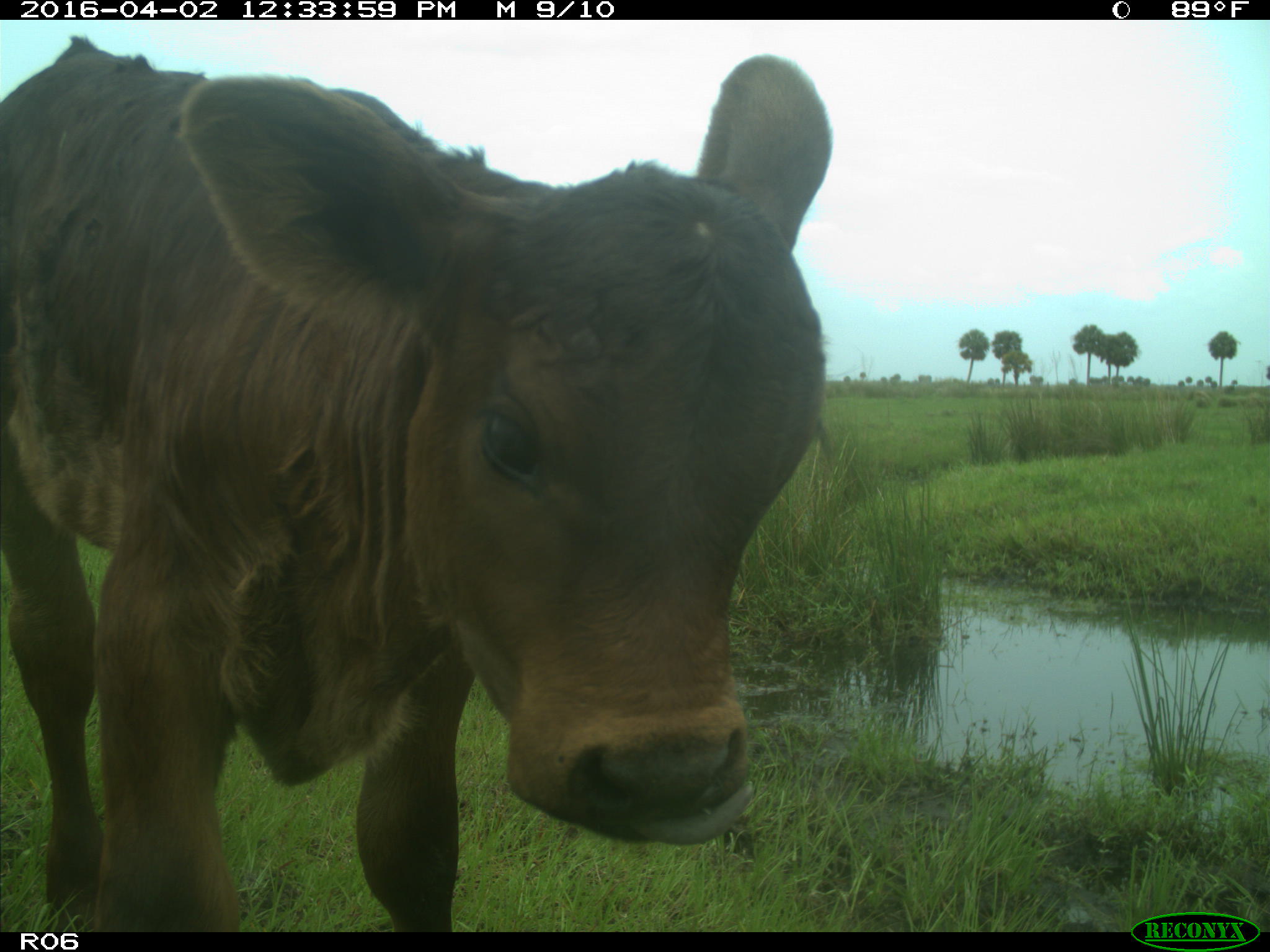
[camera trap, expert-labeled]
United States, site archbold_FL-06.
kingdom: Animalia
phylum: Chordata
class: Mammalia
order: Artiodactyla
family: Bovidae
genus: Bos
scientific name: Bos taurus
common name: domestic cow